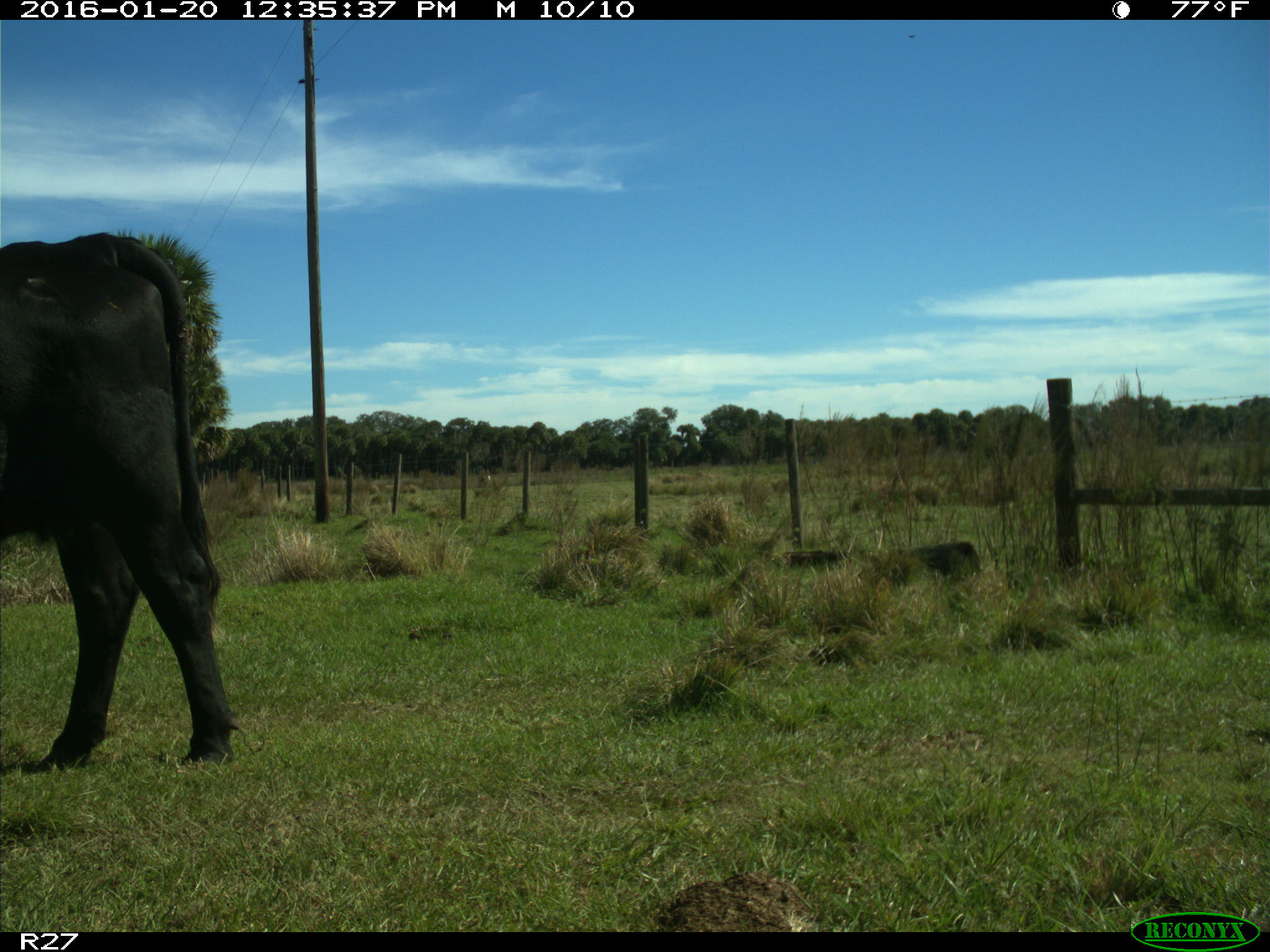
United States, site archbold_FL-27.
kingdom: Animalia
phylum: Chordata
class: Mammalia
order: Artiodactyla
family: Bovidae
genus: Bos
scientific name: Bos taurus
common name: domestic cow